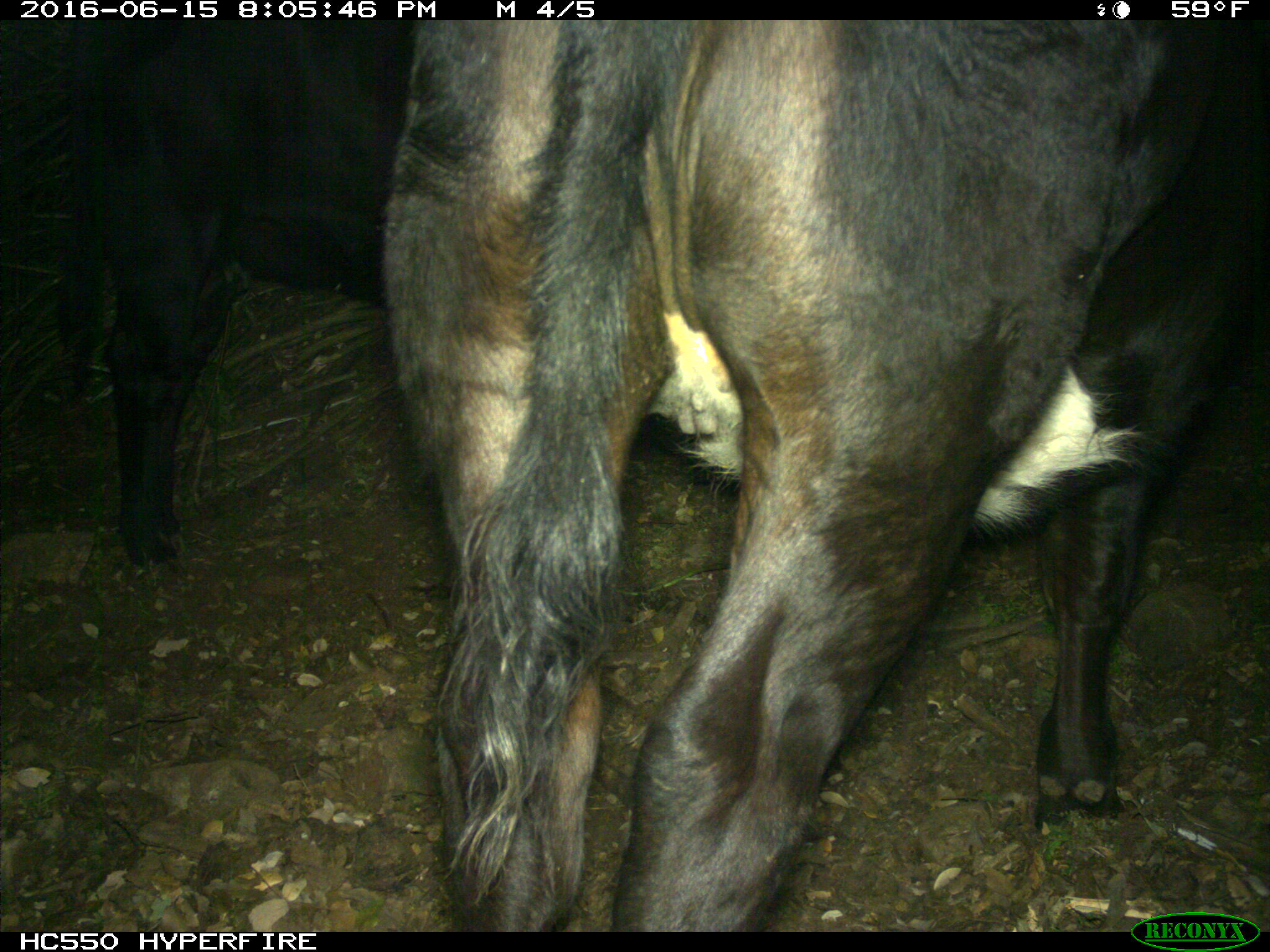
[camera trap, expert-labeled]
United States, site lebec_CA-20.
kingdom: Animalia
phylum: Chordata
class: Mammalia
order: Artiodactyla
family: Bovidae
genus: Bos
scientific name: Bos taurus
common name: domestic cow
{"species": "Bos taurus (domestic cow)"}